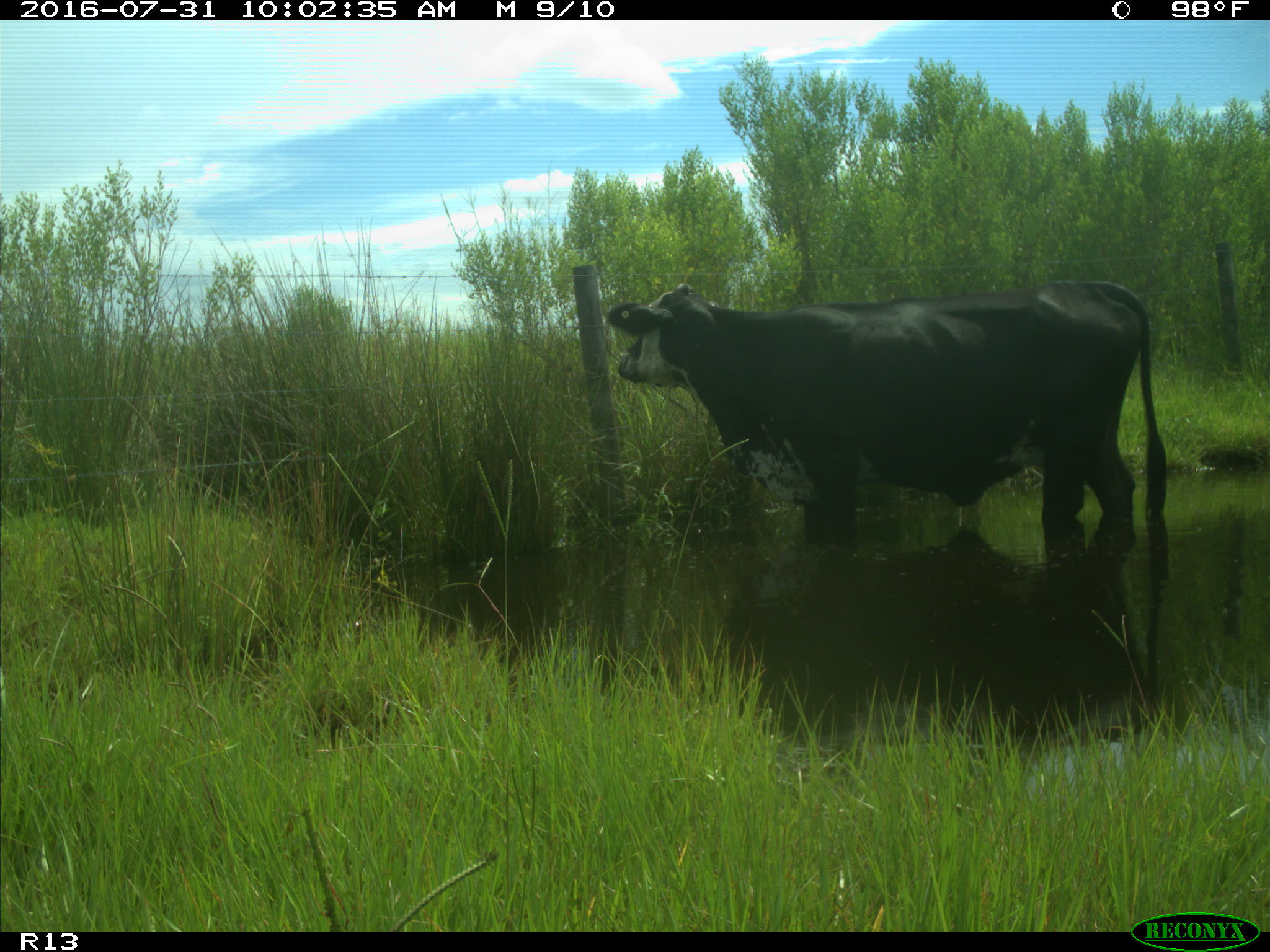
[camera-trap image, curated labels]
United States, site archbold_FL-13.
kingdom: Animalia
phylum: Chordata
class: Mammalia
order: Artiodactyla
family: Bovidae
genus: Bos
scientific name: Bos taurus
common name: domestic cow